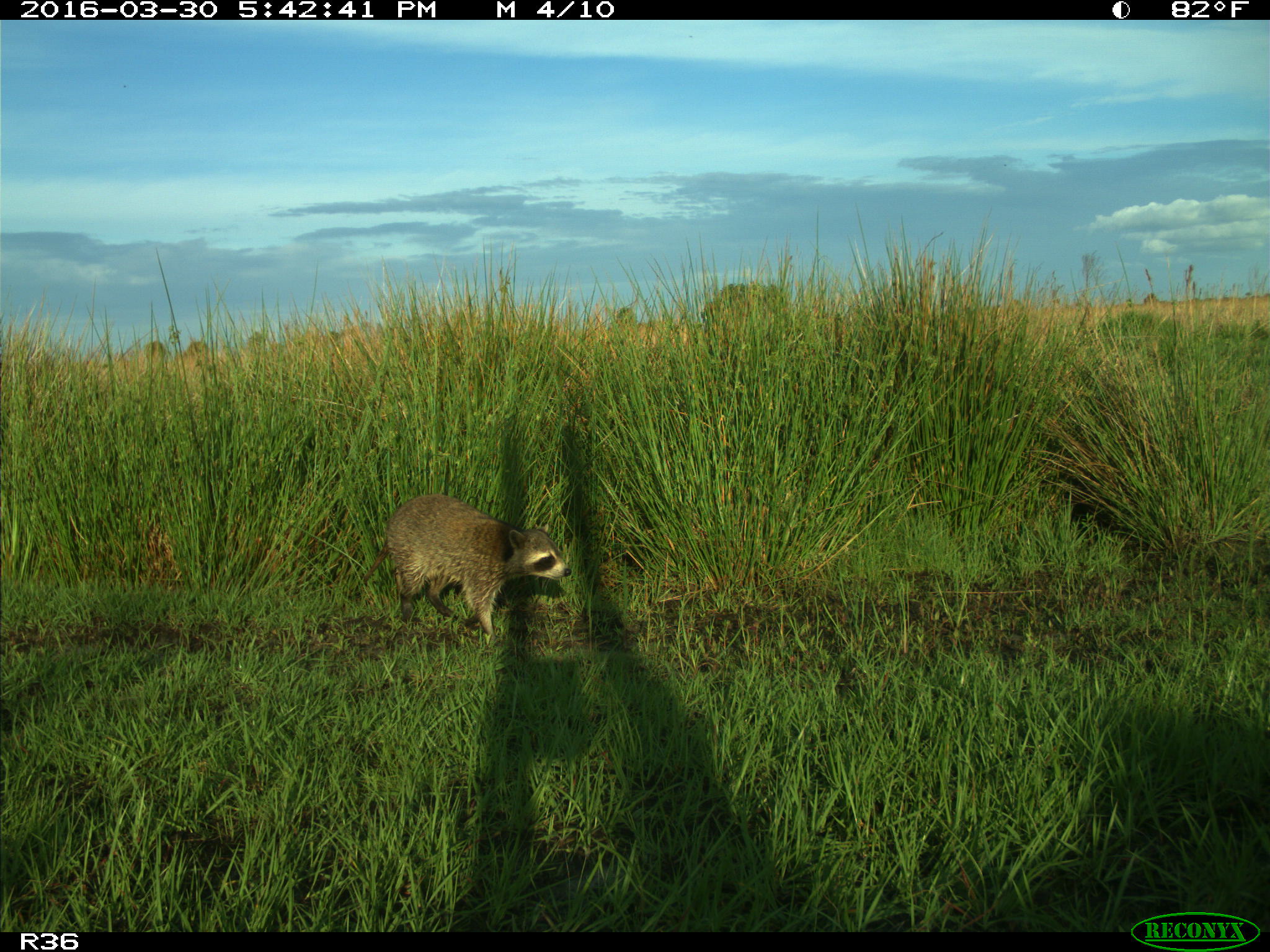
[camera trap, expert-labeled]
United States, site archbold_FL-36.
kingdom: Animalia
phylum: Chordata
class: Mammalia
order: Carnivora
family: Procyonidae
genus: Procyon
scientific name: Procyon lotor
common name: common raccoon